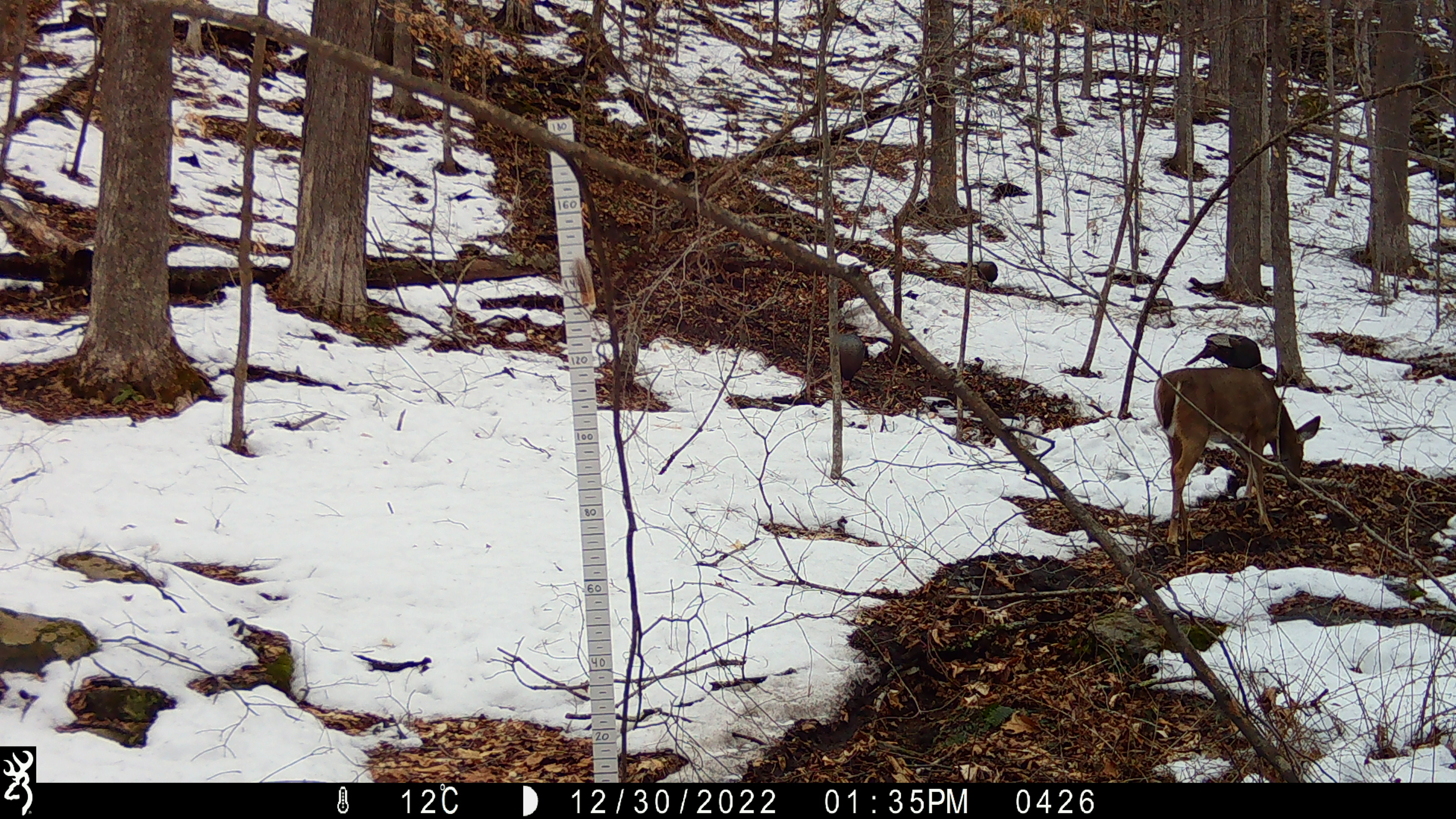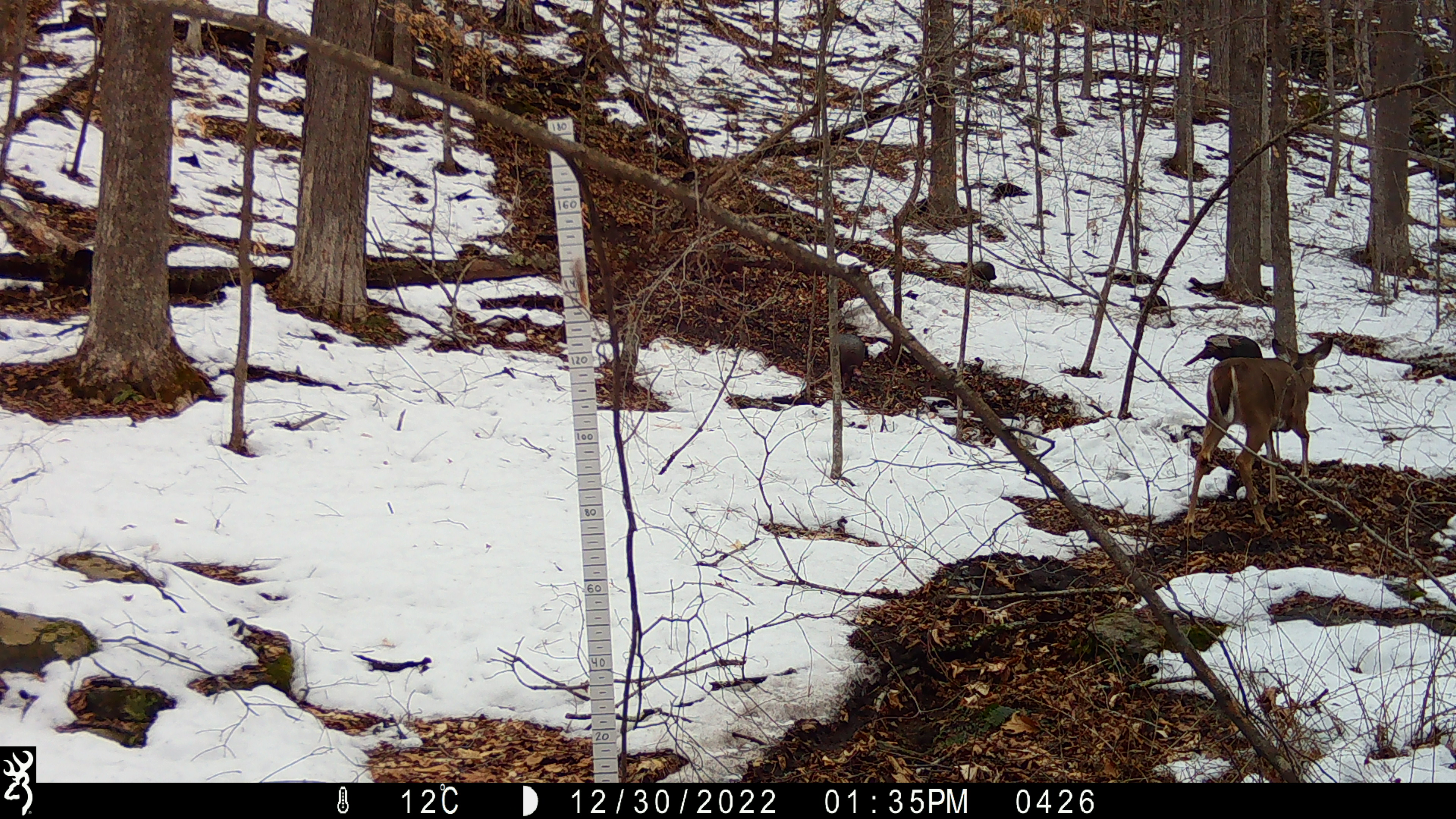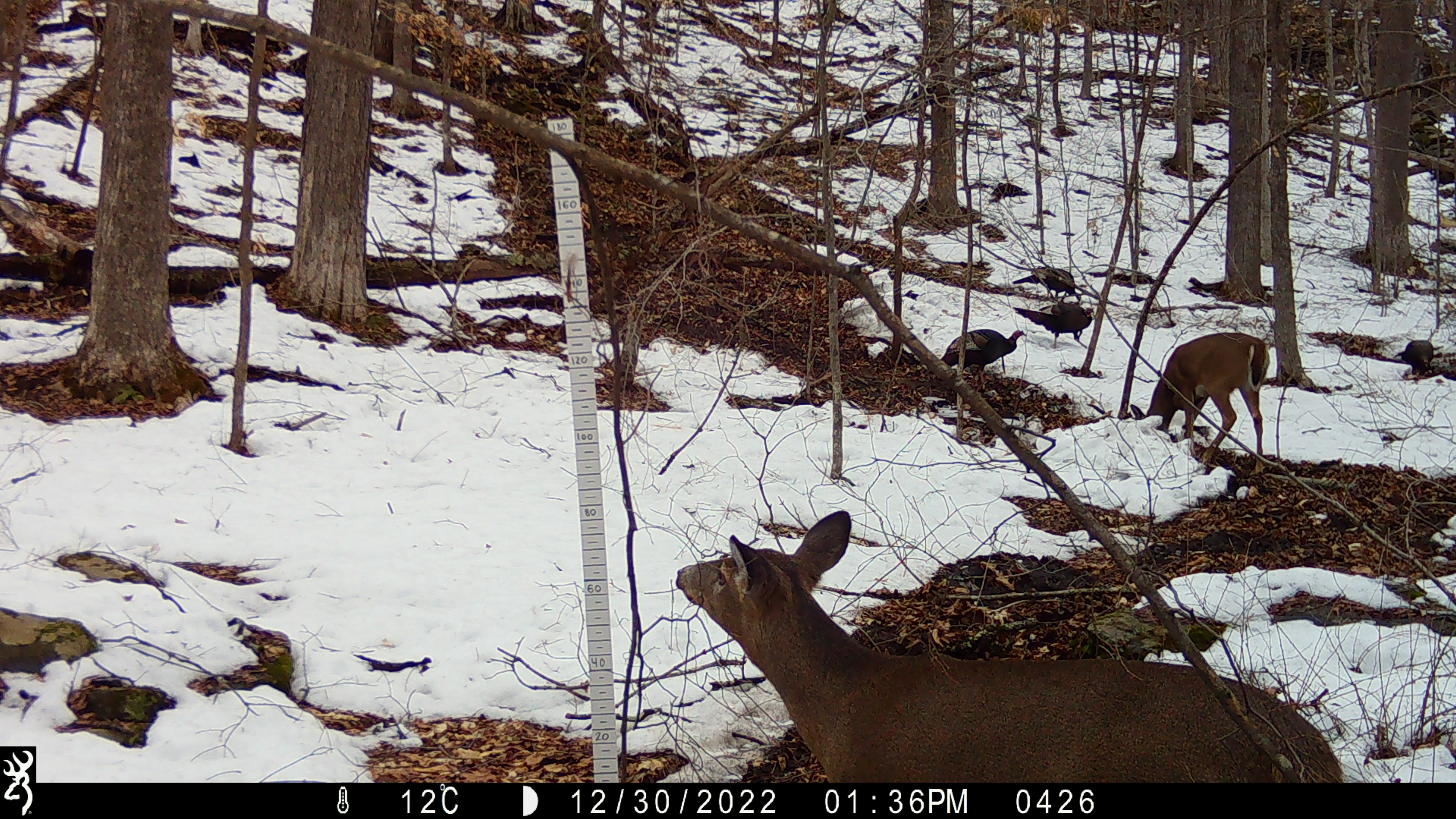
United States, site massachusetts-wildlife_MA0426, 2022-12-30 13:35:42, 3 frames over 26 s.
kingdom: Animalia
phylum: Chordata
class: Mammalia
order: Artiodactyla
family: Cervidae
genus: Odocoileus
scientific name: Odocoileus virginianus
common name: white-tailed deer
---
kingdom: Animalia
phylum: Chordata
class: Aves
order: Galliformes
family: Phasianidae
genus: Meleagris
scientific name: Meleagris gallopavo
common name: wild turkey